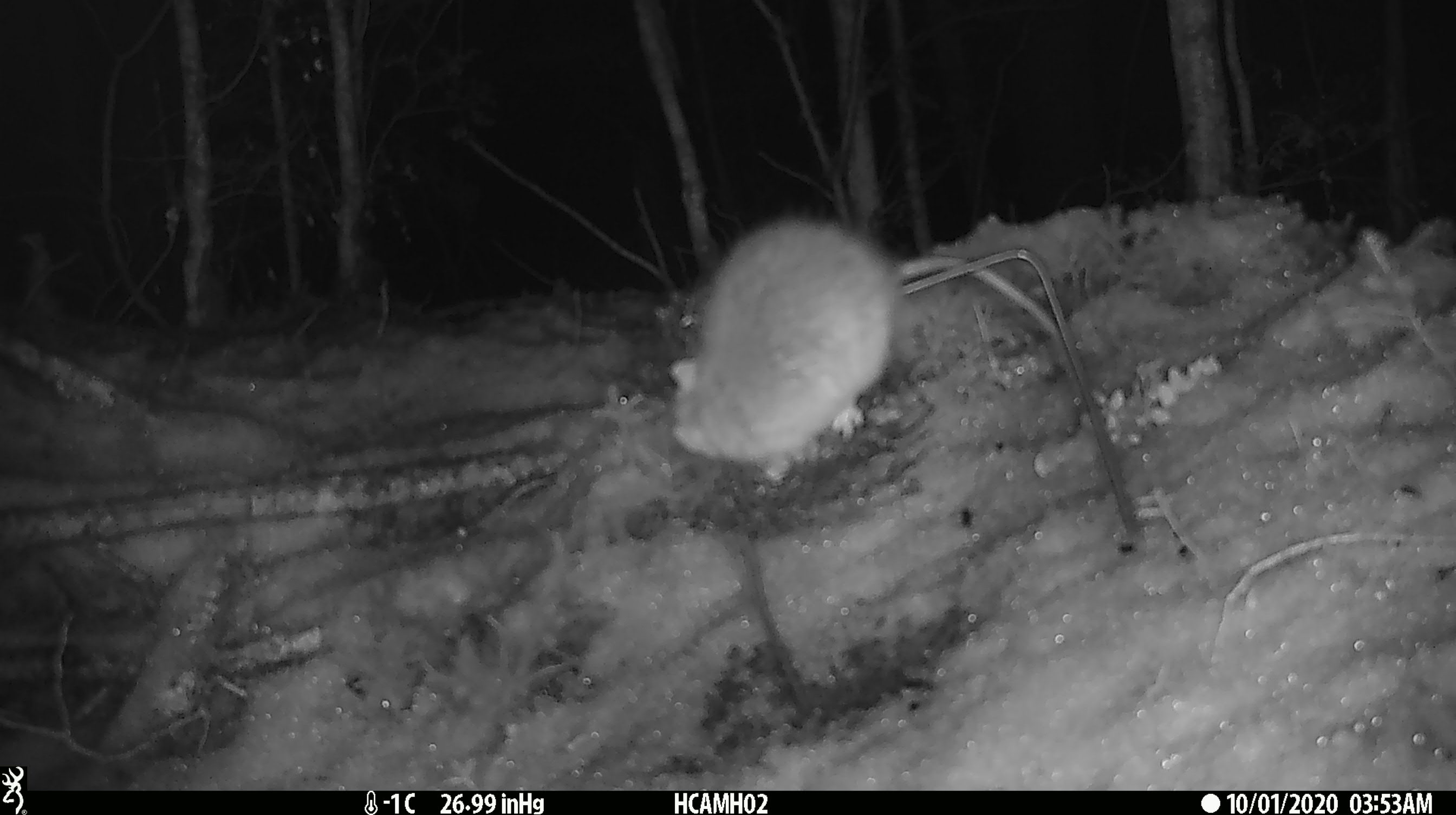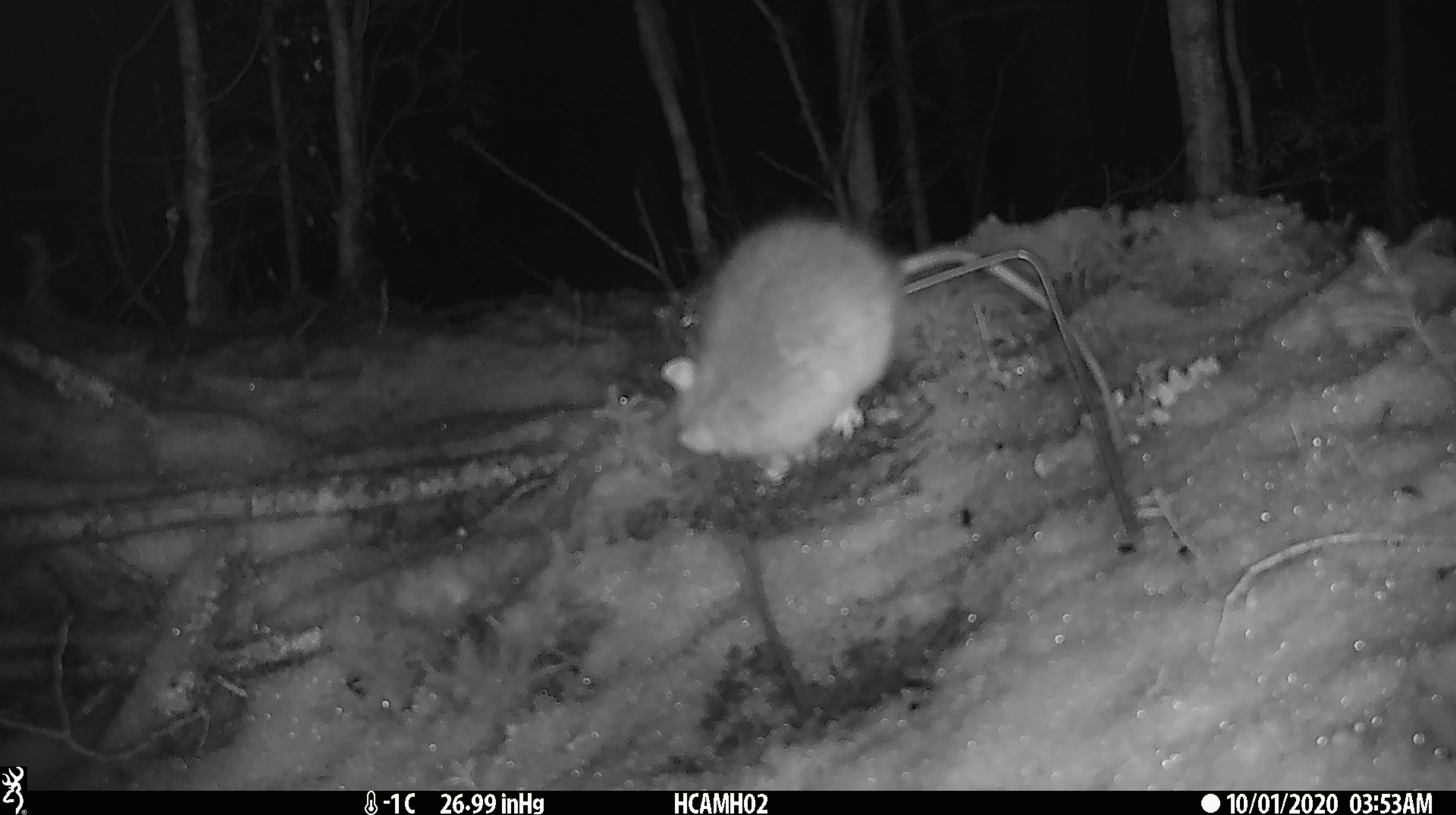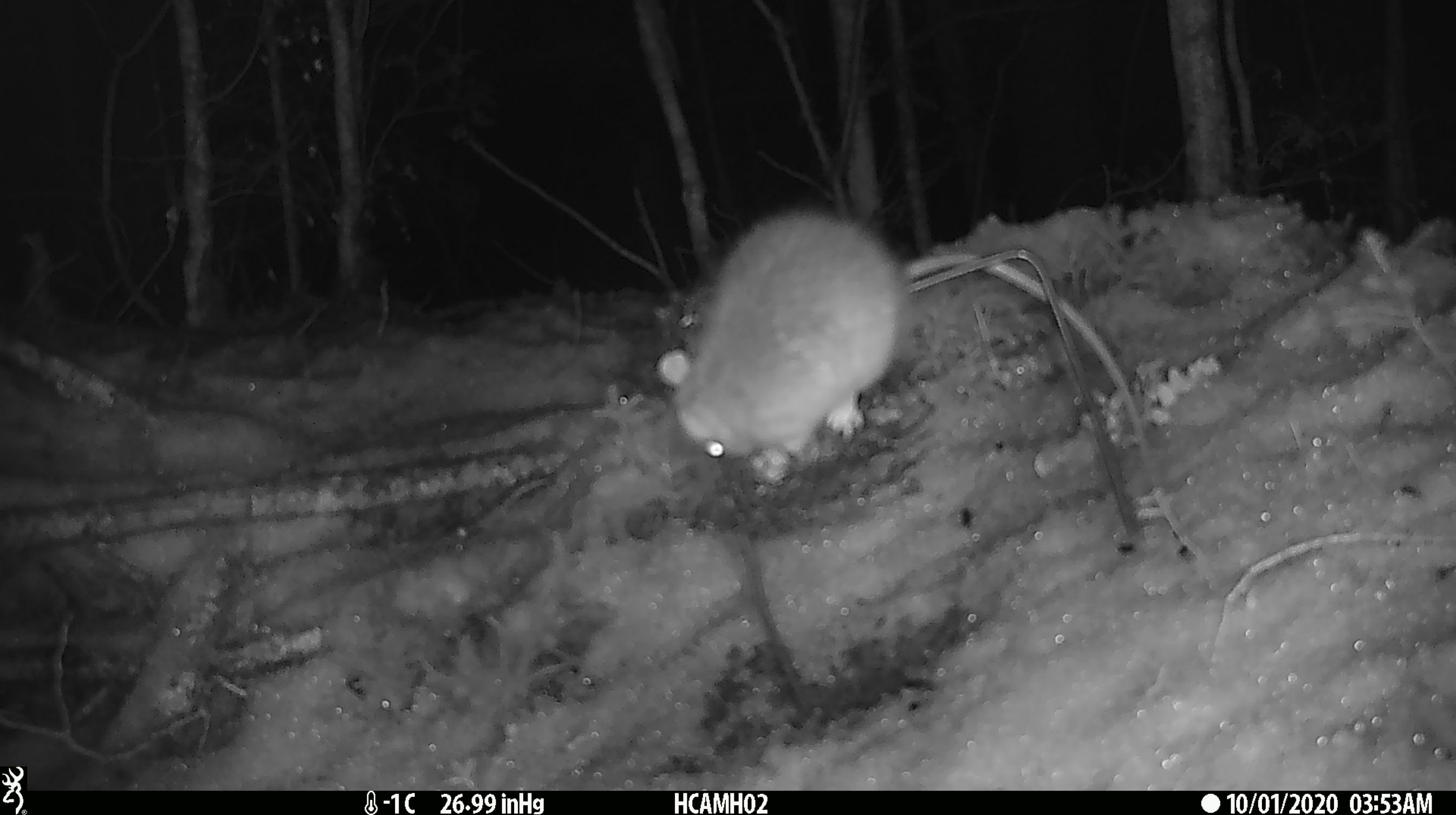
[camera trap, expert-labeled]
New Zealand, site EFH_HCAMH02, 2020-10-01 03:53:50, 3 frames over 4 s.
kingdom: Animalia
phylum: Chordata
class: Mammalia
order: Rodentia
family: Muridae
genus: Rattus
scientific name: Rattus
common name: rat